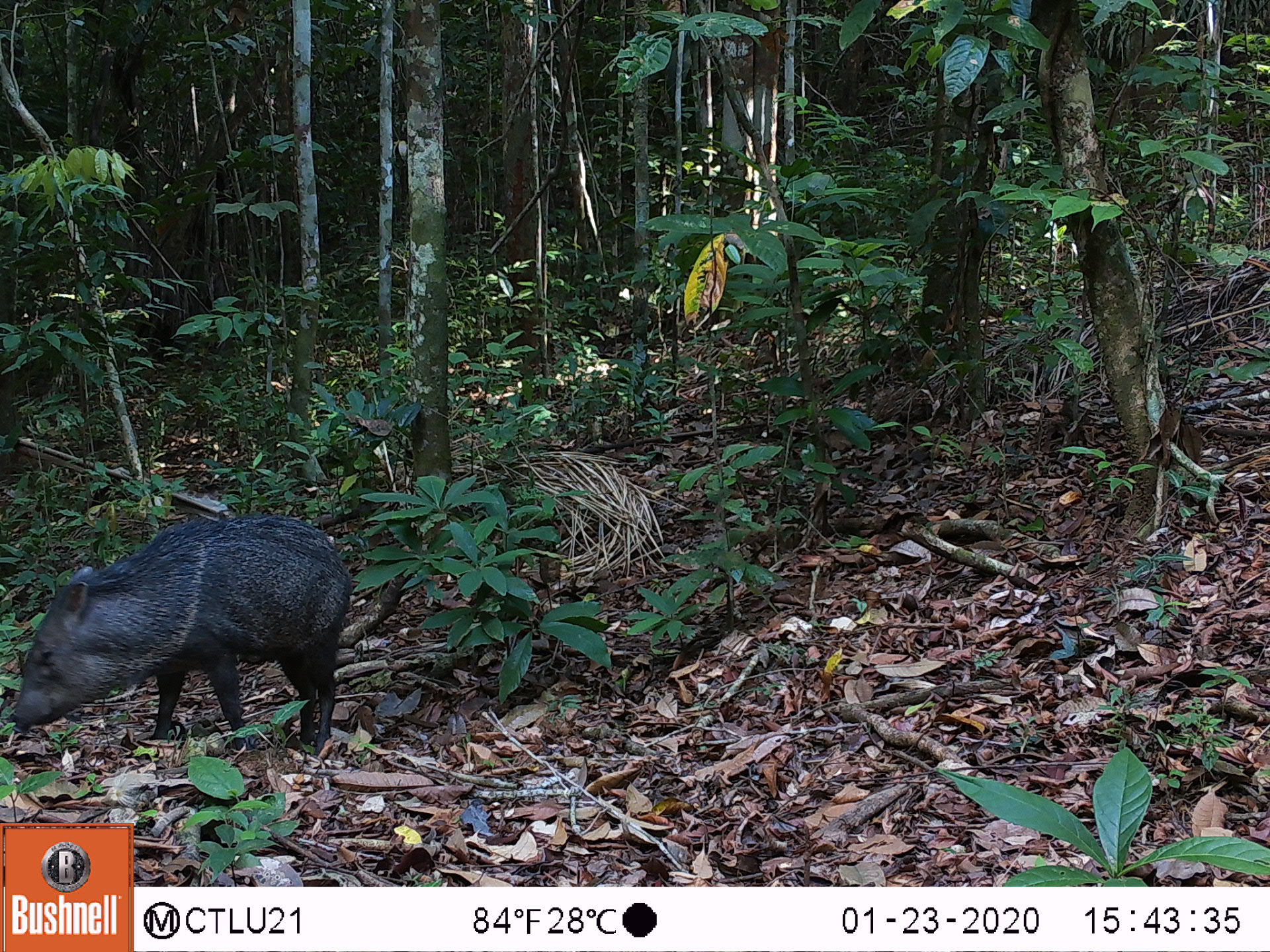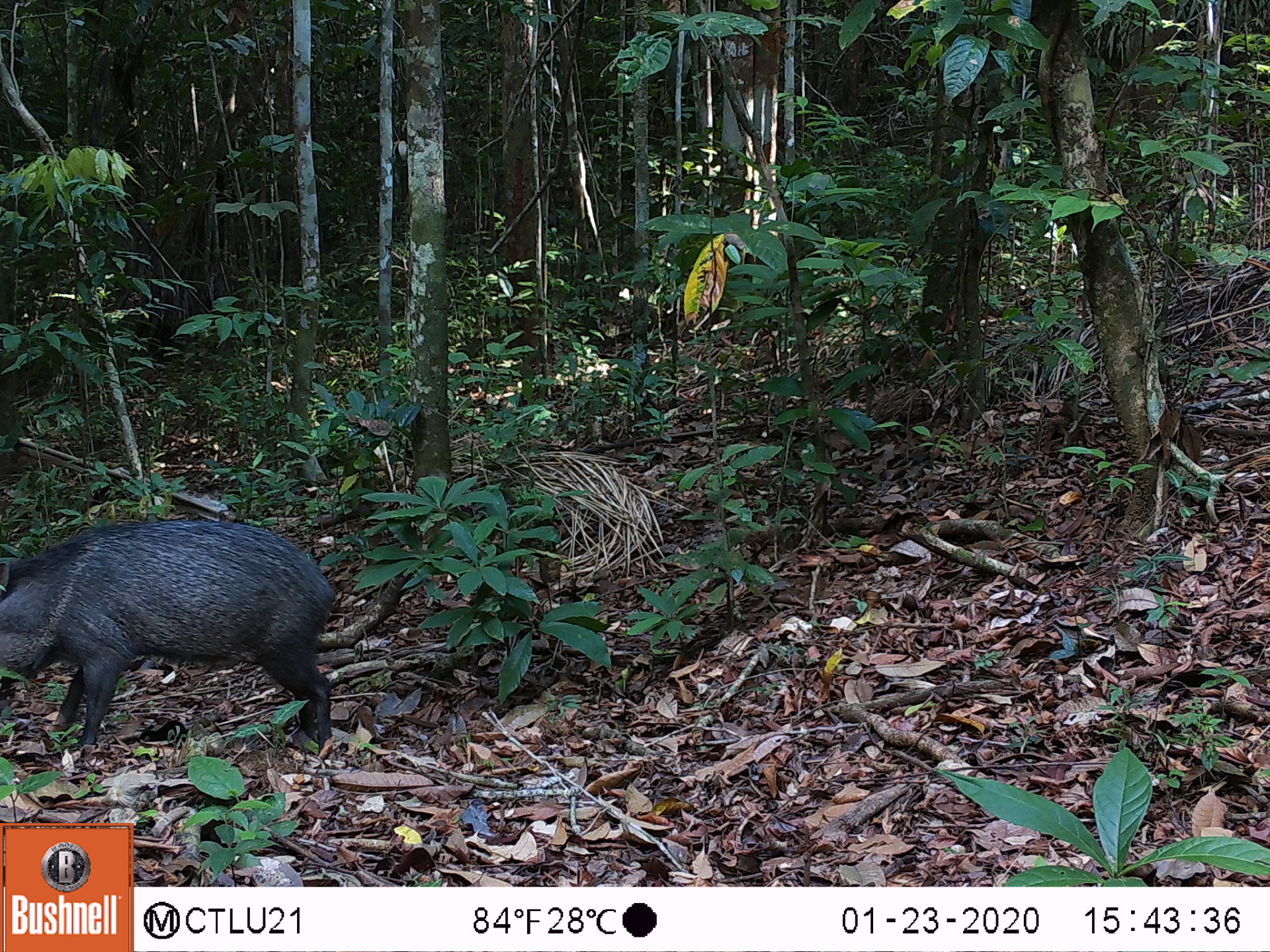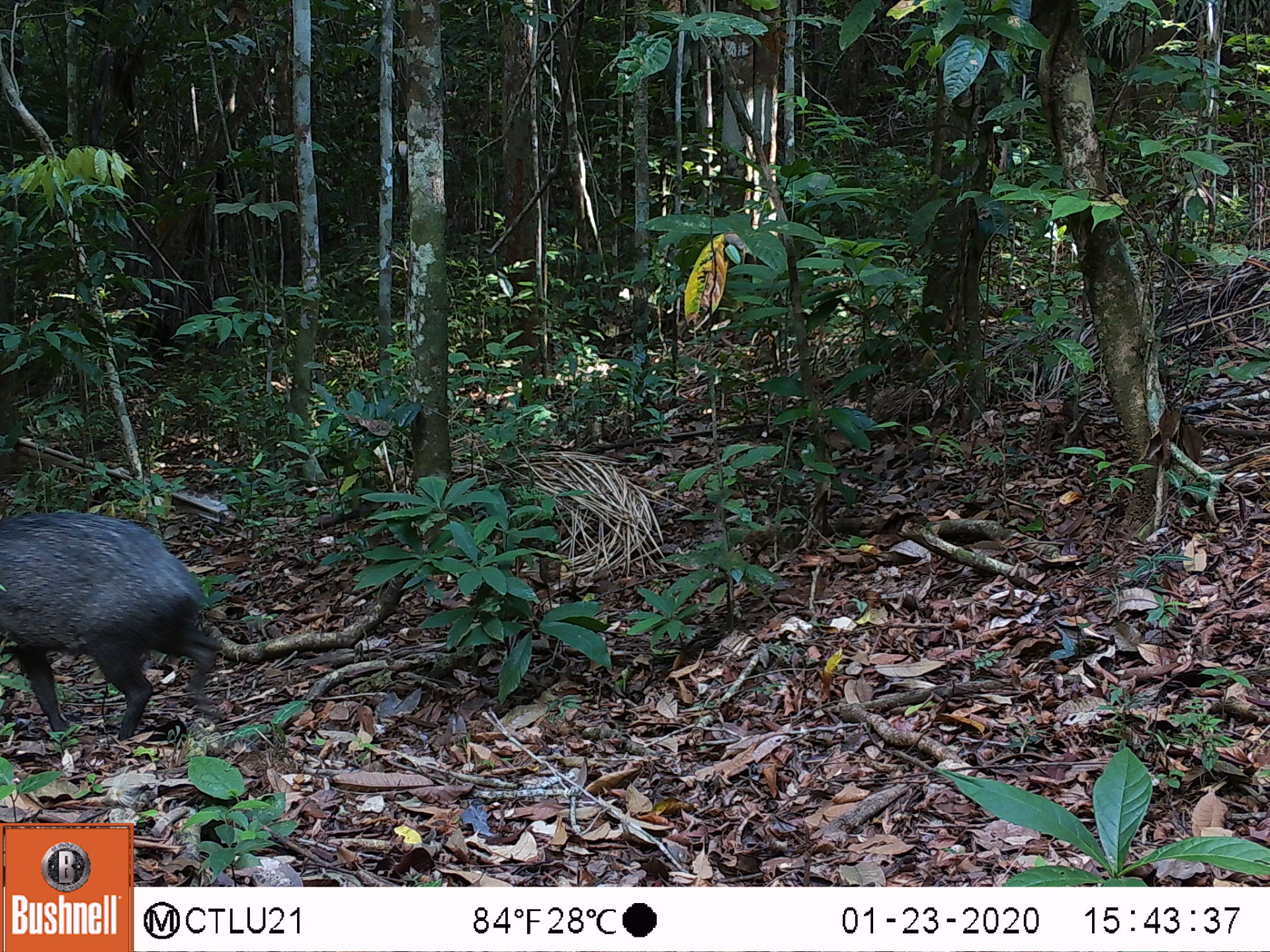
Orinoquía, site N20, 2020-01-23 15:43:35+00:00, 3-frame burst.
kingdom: Animalia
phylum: Chordata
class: Mammalia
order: Artiodactyla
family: Tayassuidae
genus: Pecari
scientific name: Pecari tajacu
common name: collared peccary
Collared peccary (Pecari tajacu).